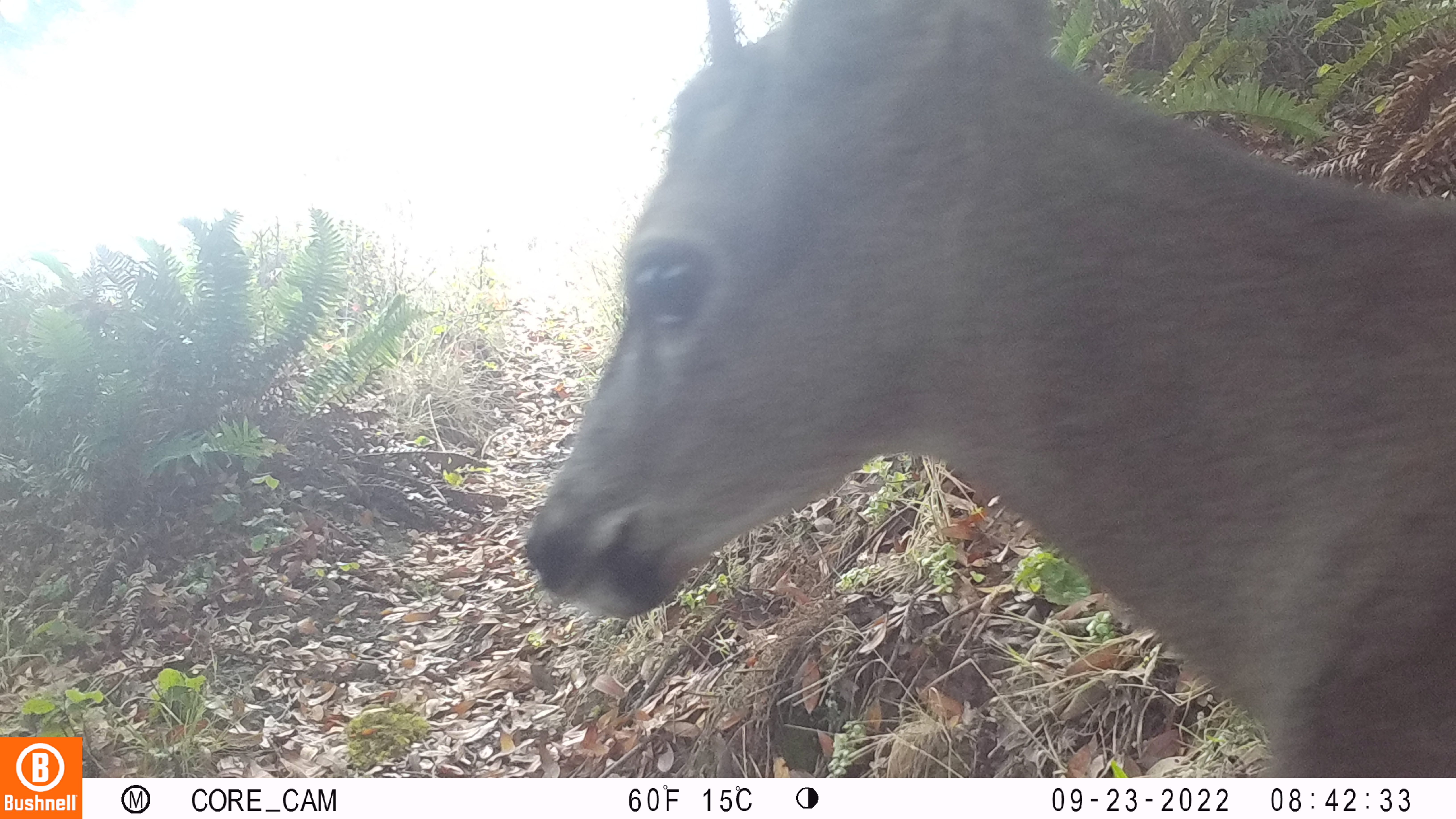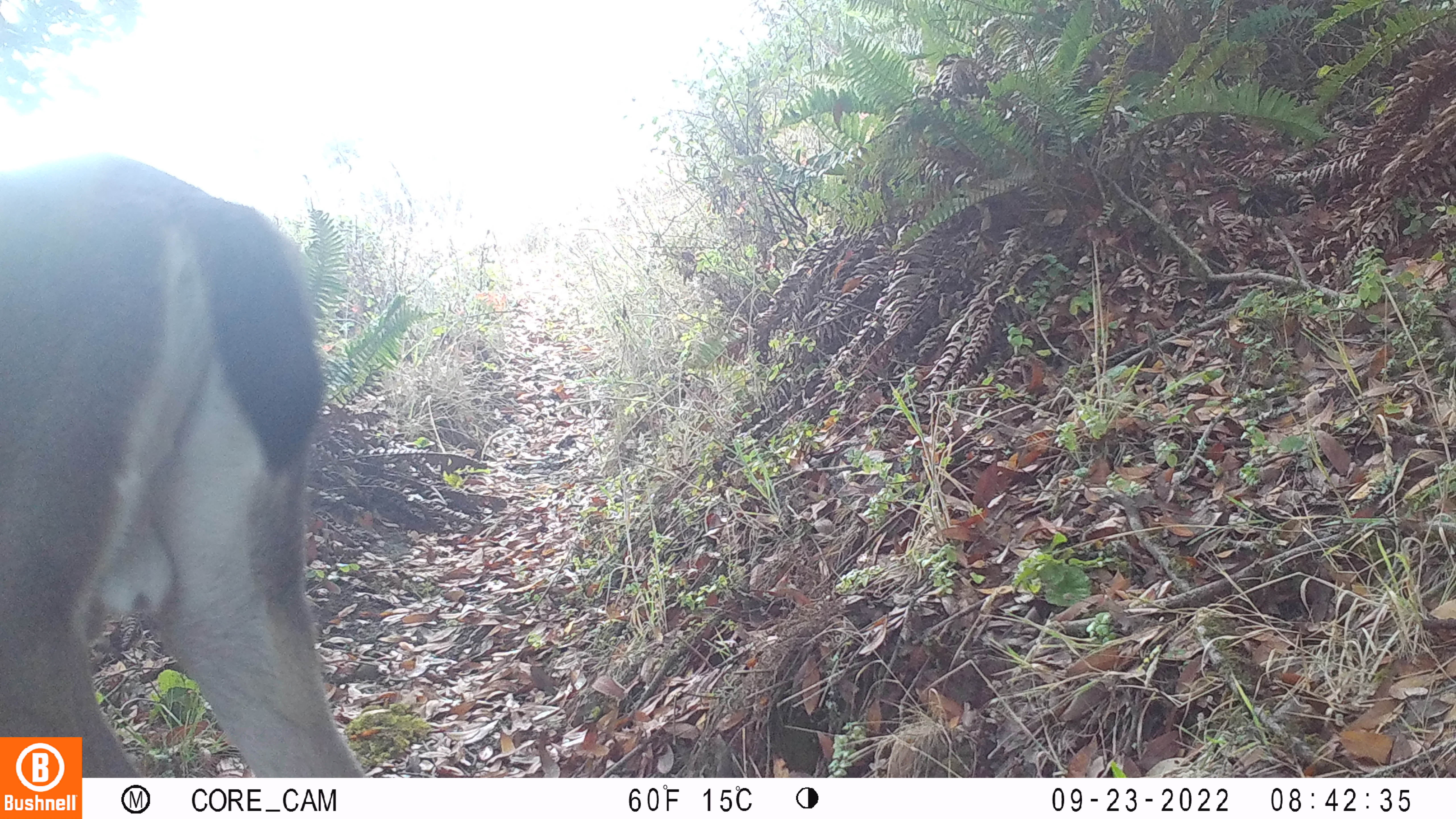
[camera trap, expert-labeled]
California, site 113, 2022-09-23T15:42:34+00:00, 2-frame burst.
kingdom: Animalia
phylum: Chordata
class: Mammalia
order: Artiodactyla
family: Cervidae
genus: Odocoileus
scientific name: Odocoileus hemionus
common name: mule deer